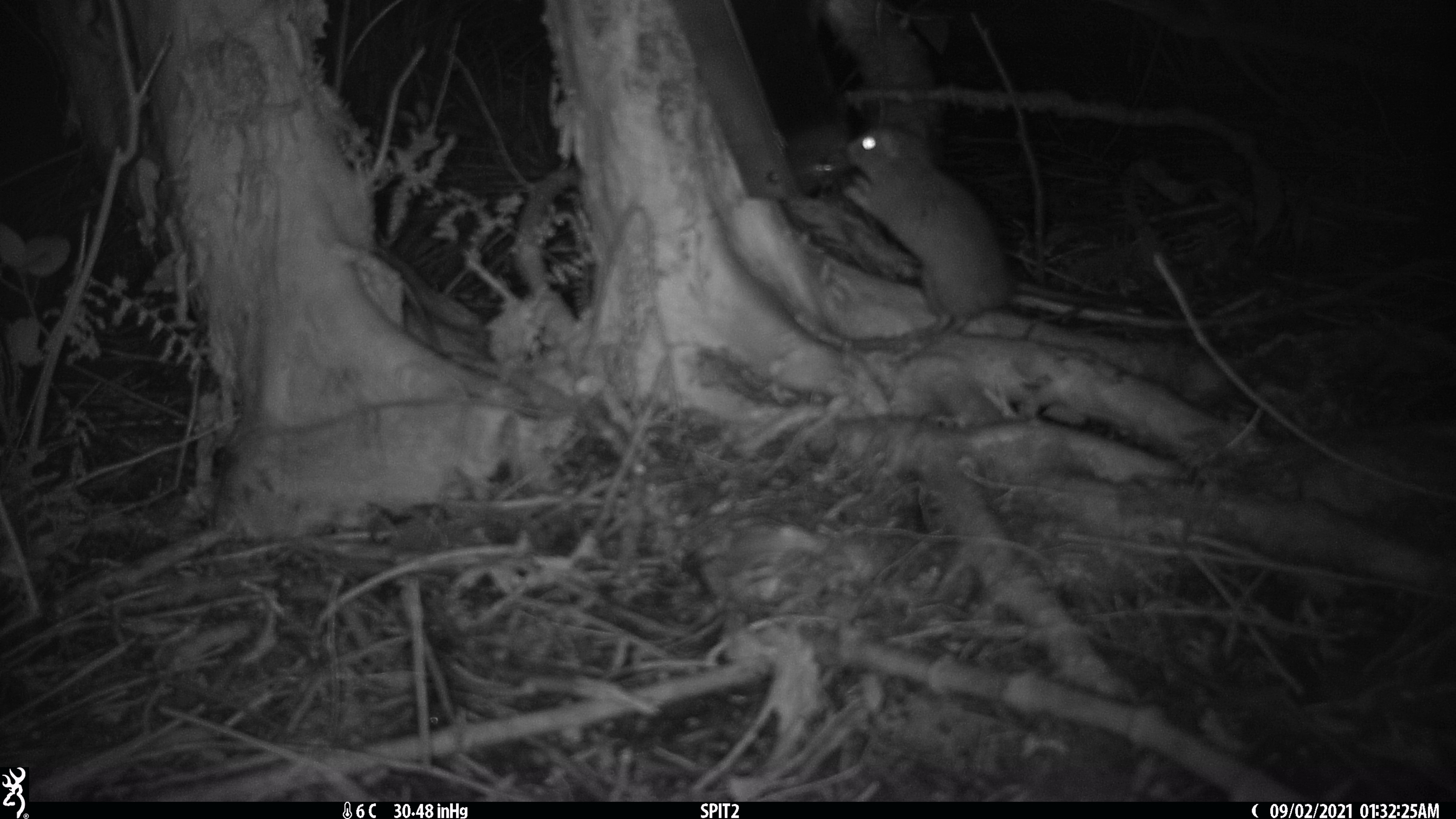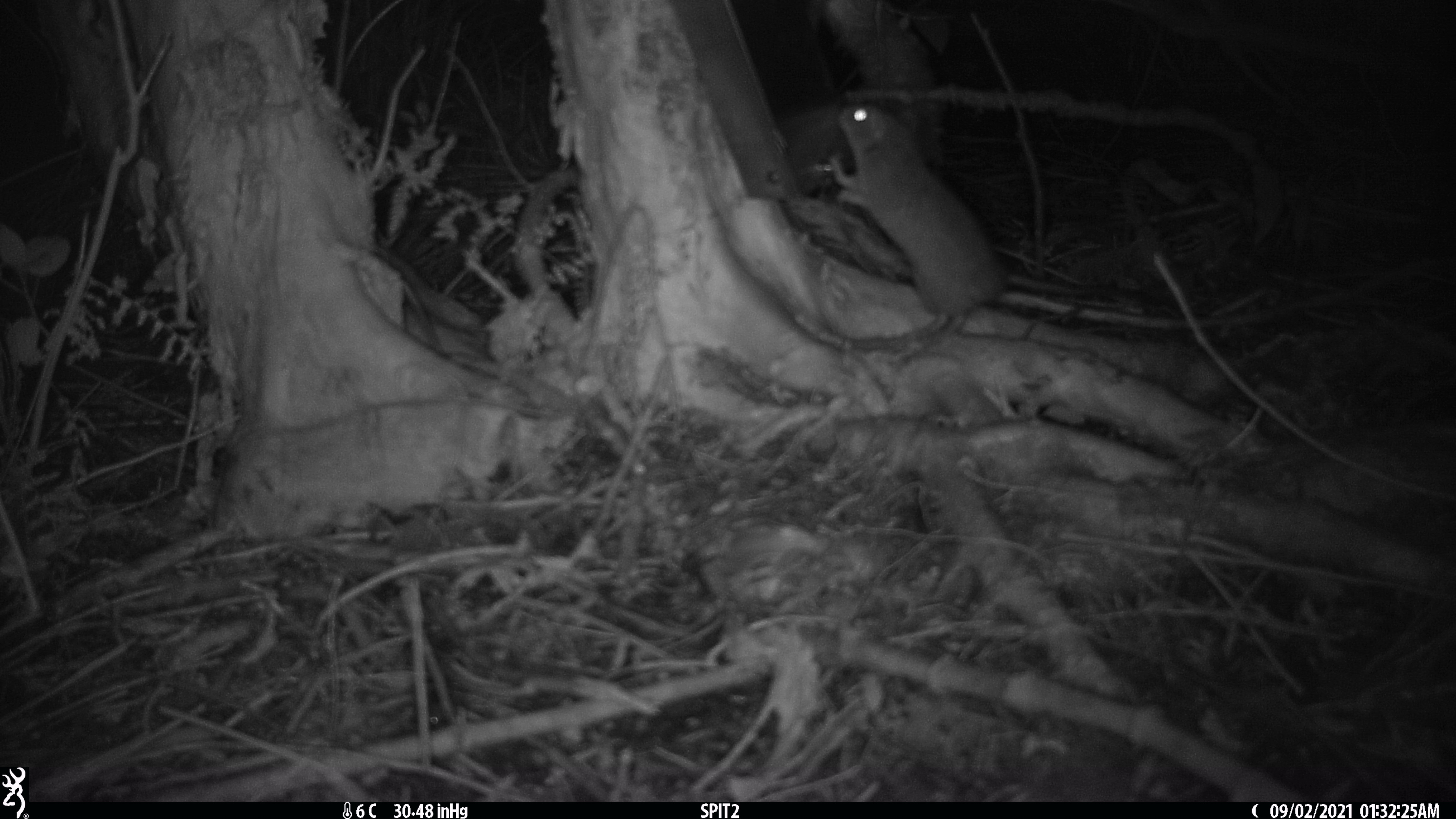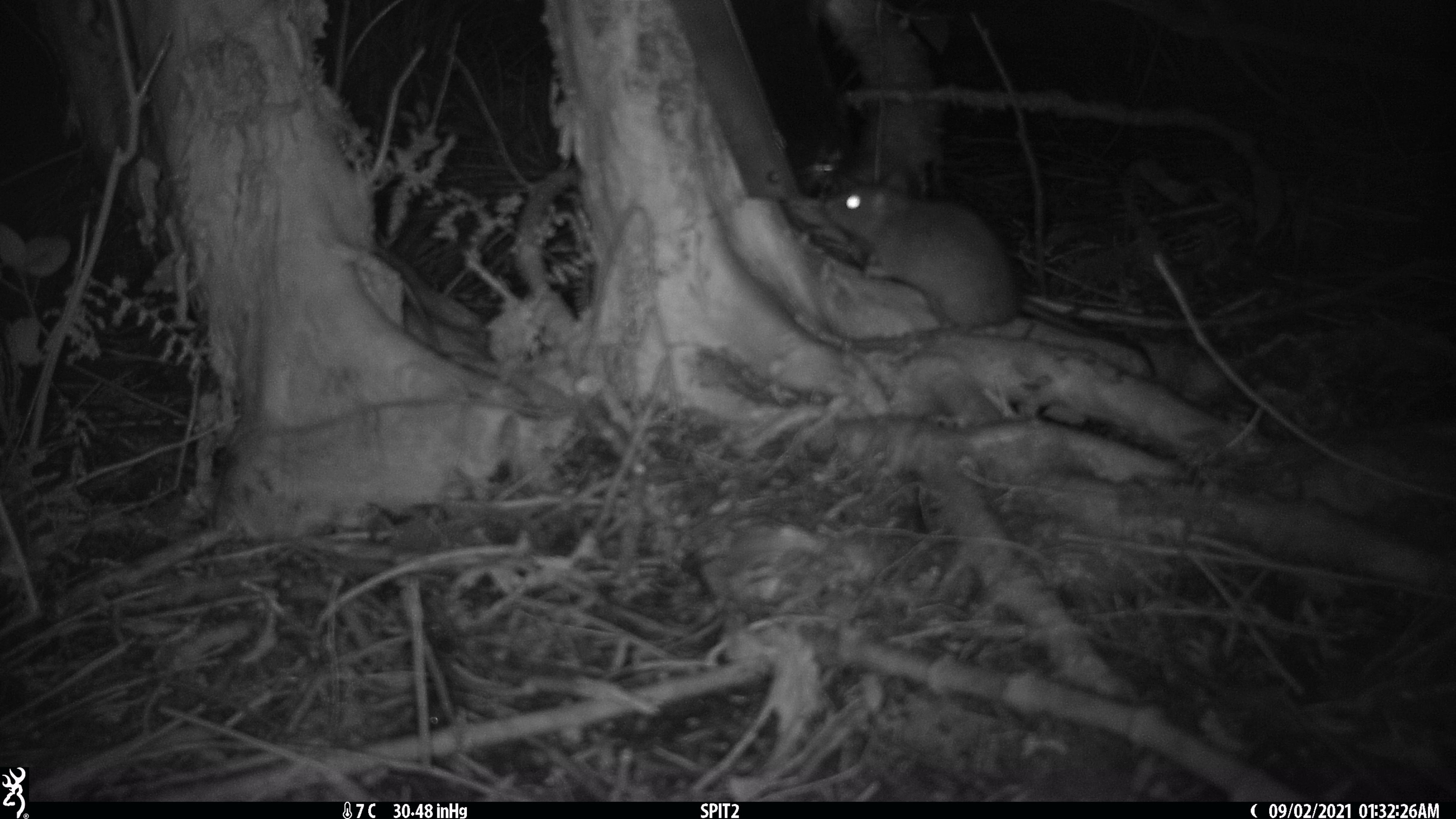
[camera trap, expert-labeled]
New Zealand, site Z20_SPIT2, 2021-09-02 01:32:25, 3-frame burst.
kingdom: Animalia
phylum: Chordata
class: Mammalia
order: Rodentia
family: Muridae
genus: Rattus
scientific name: Rattus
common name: rat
Rat (Rattus).